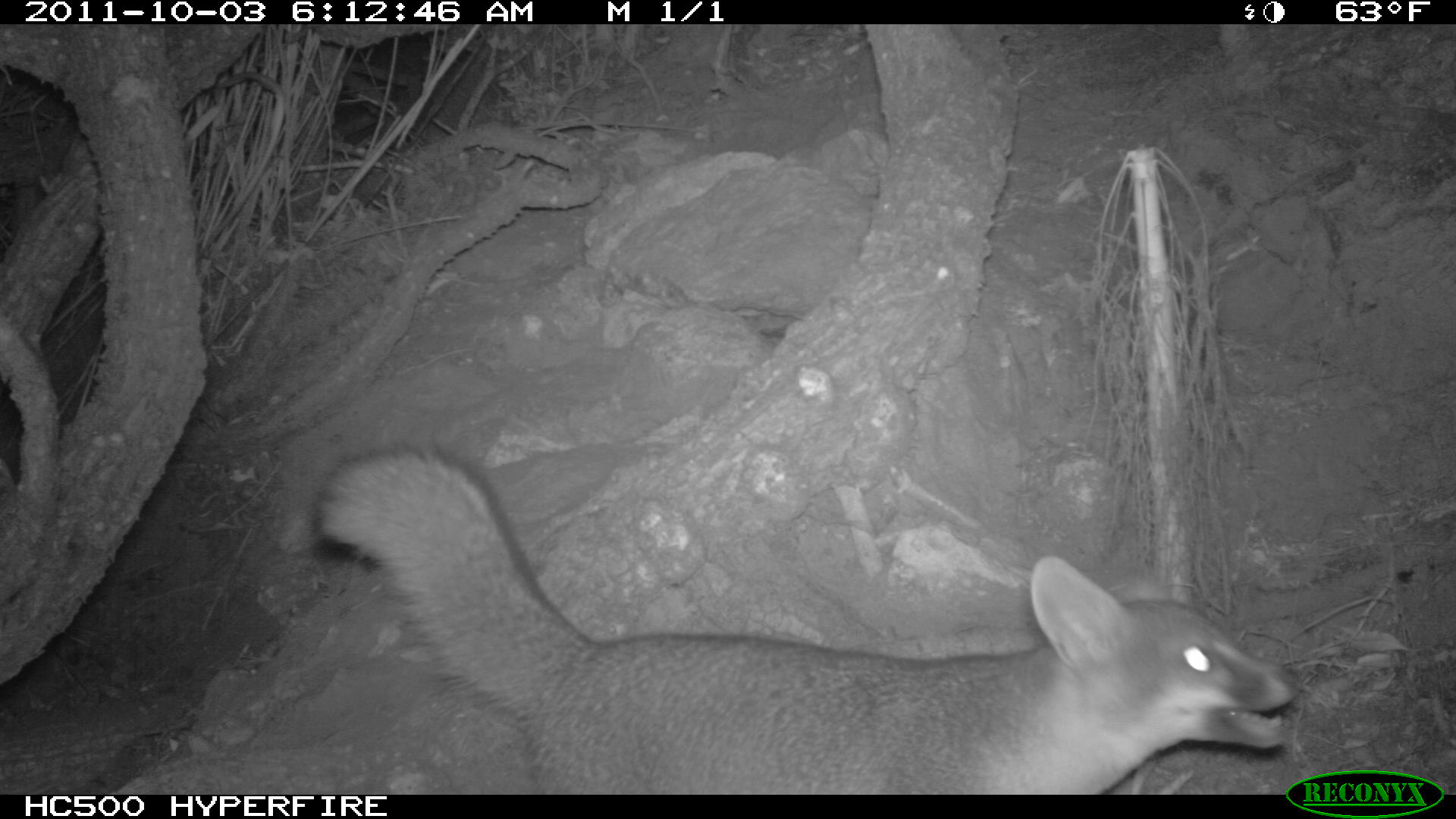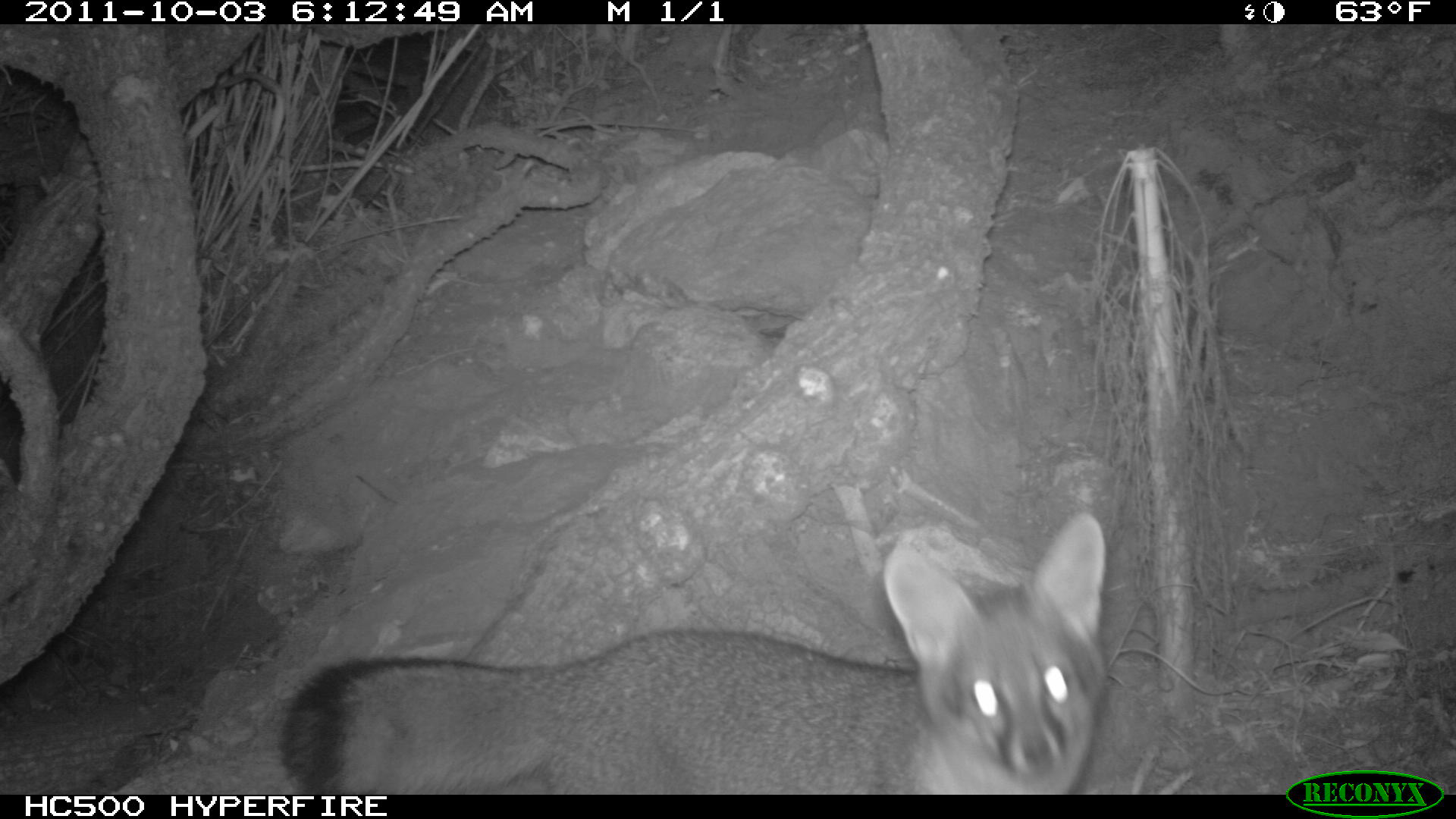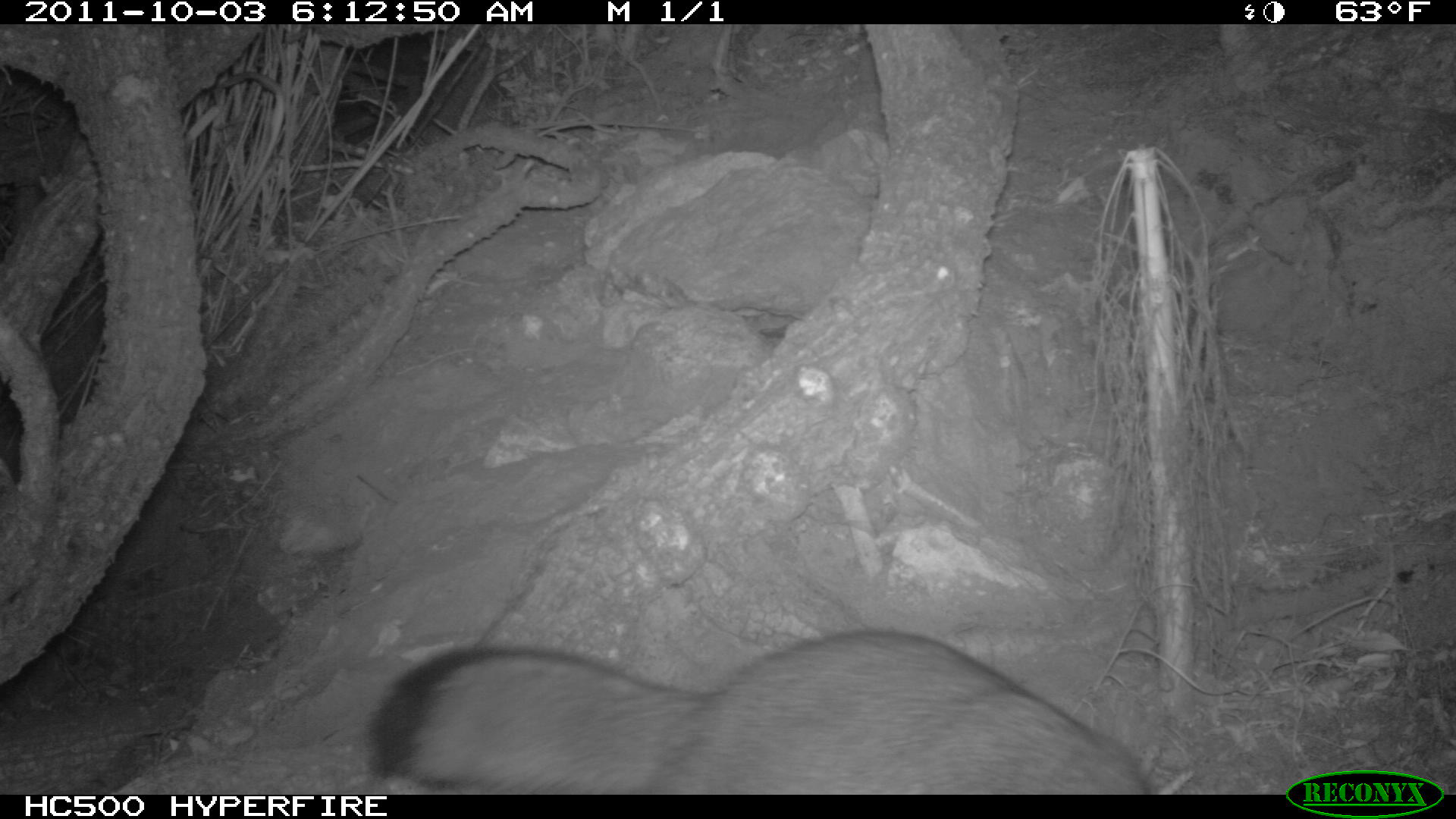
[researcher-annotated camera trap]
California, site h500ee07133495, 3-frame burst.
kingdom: Animalia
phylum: Chordata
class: Mammalia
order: Carnivora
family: Canidae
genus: Urocyon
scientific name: Urocyon littoralis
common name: island fox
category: fox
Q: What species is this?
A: Fox (island fox) (Urocyon littoralis).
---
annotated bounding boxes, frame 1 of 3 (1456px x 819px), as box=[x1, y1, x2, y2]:
fox: box=[314, 437, 1296, 794]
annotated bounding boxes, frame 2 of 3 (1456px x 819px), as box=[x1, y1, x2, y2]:
fox: box=[277, 511, 1104, 795]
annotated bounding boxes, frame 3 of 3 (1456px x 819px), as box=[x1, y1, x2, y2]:
fox: box=[365, 627, 1153, 794]